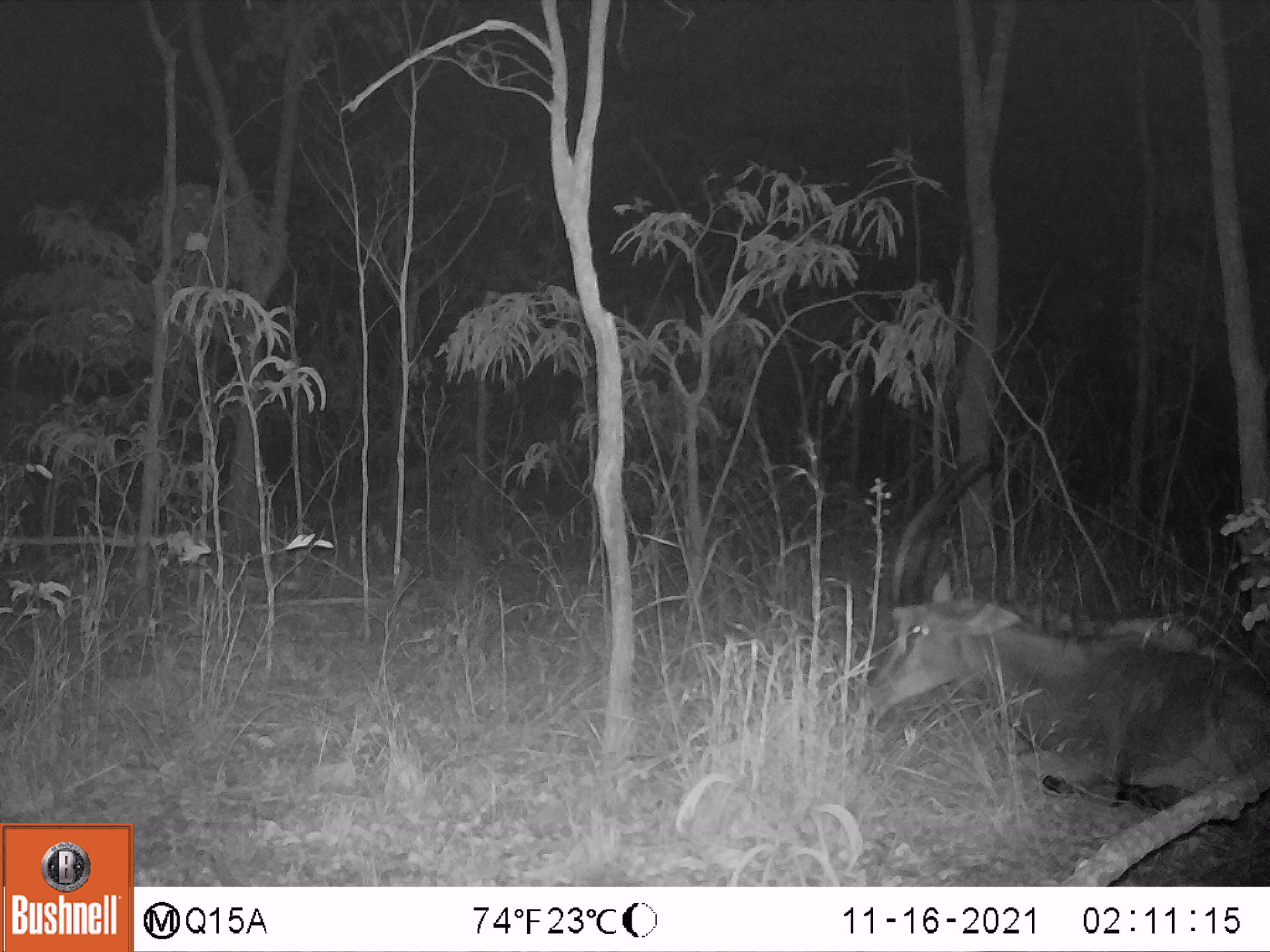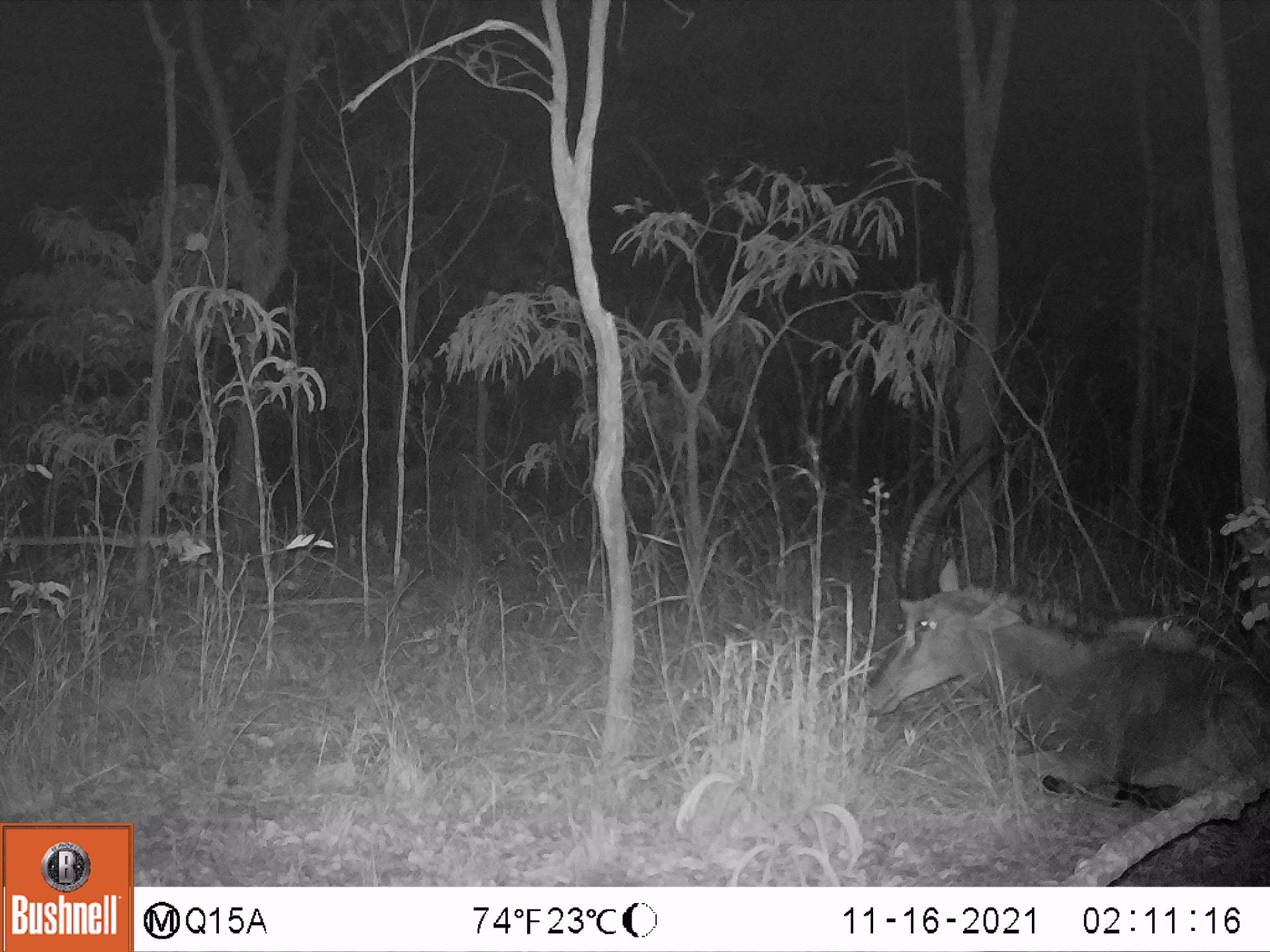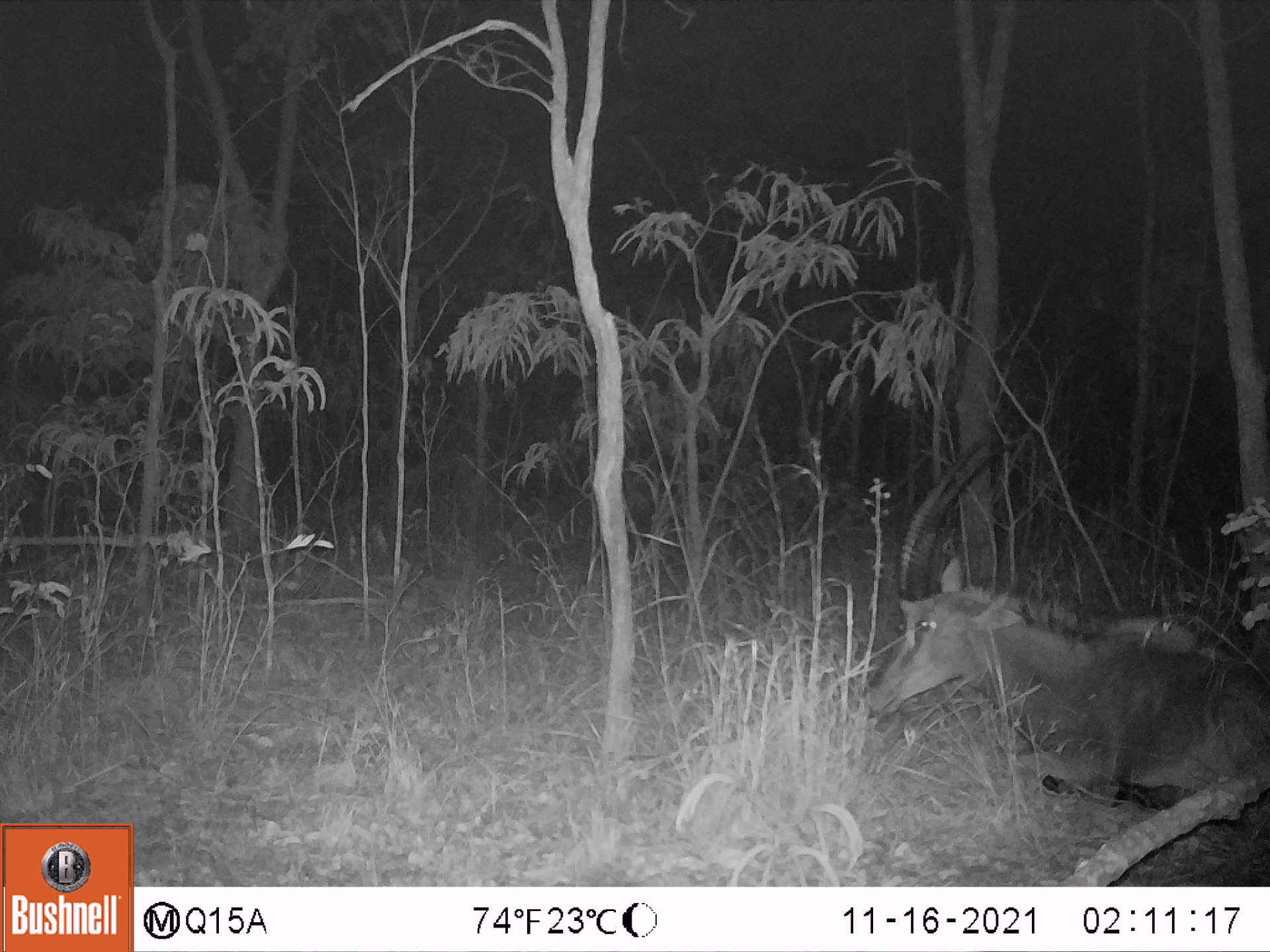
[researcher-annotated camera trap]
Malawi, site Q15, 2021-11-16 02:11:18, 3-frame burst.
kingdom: Animalia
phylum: Chordata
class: Mammalia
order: Artiodactyla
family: Bovidae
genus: Hippotragus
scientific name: Hippotragus niger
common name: sable antelope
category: sable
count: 1